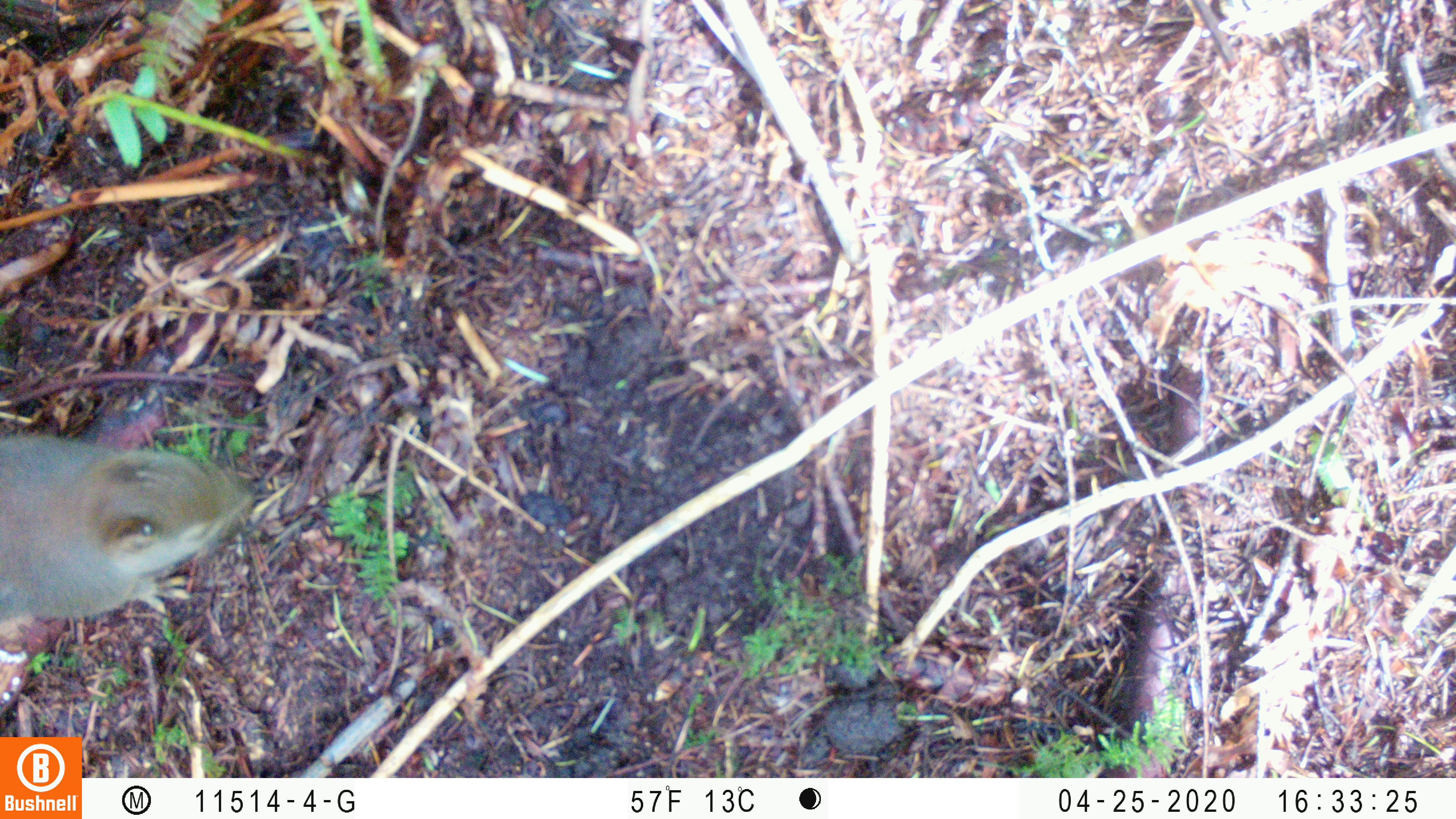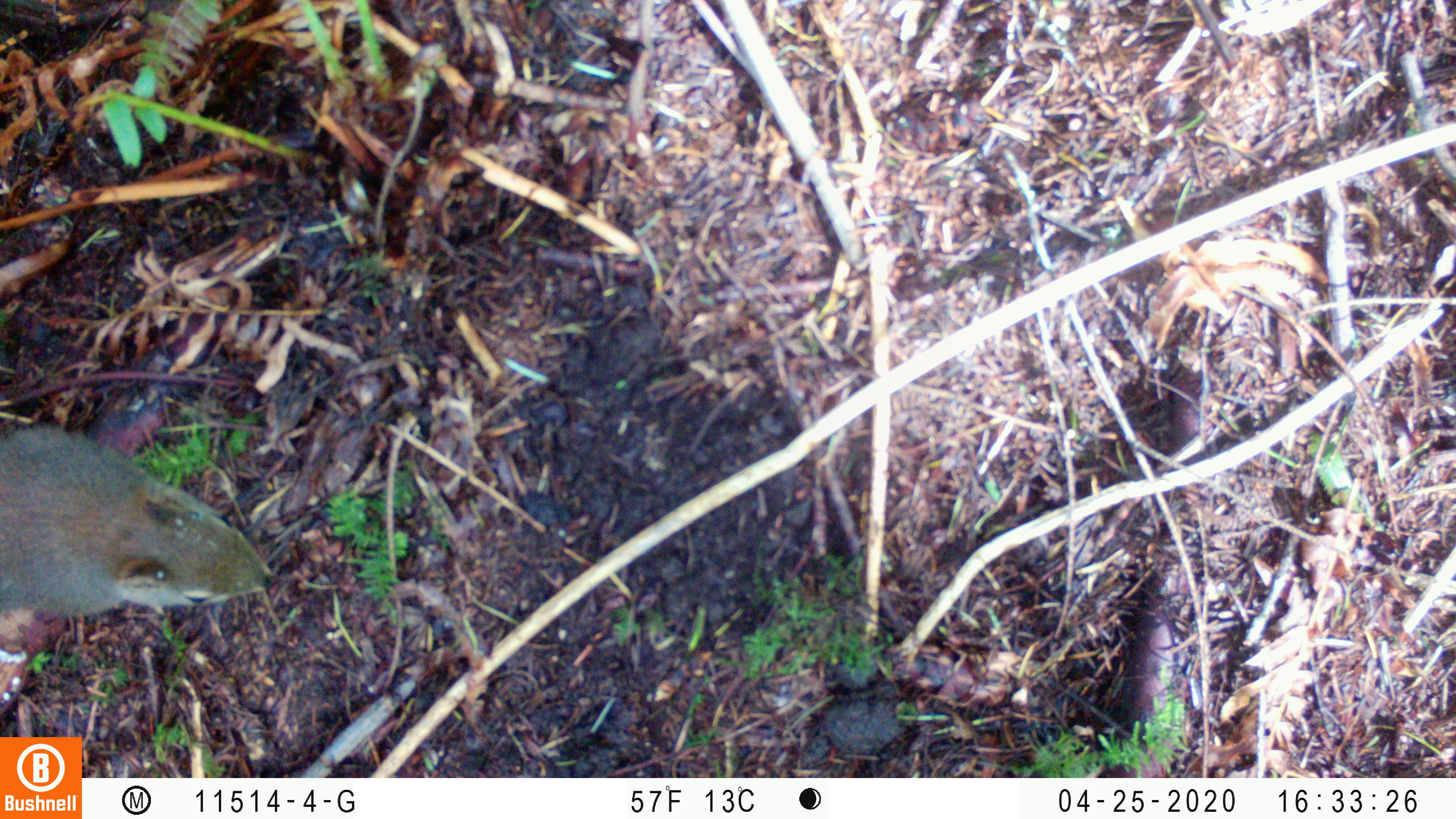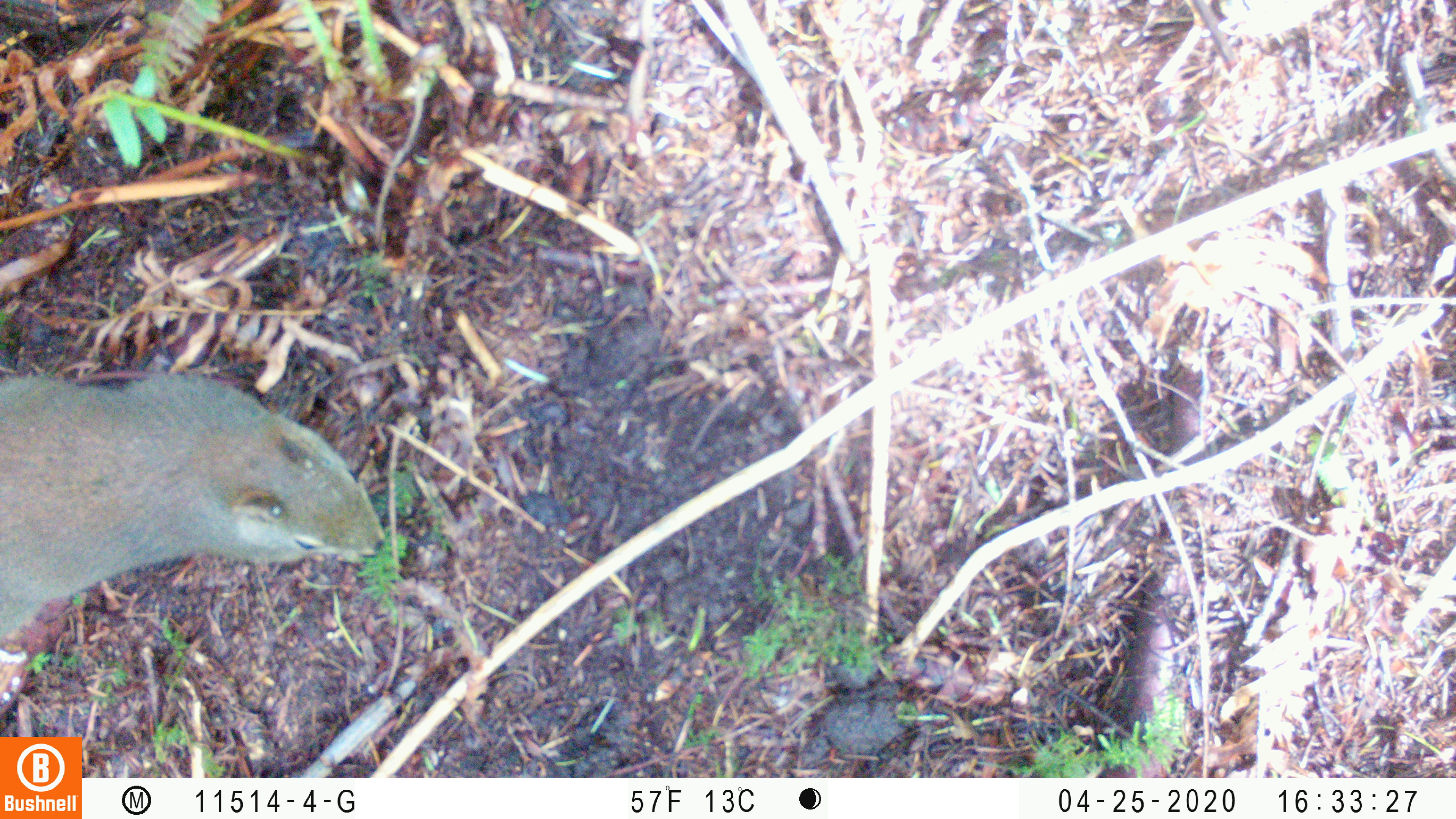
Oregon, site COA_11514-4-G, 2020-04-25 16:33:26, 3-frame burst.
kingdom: Animalia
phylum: Chordata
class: Mammalia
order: Rodentia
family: Sciuridae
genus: Tamiasciurus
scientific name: Tamiasciurus douglasii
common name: douglas squirrel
Douglas squirrel (Tamiasciurus douglasii).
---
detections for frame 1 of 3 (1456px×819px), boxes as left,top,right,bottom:
douglas squirrel: 1,430,251,640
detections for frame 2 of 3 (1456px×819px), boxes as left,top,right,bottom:
douglas squirrel: 0,423,275,627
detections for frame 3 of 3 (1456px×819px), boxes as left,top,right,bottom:
douglas squirrel: 0,366,384,638